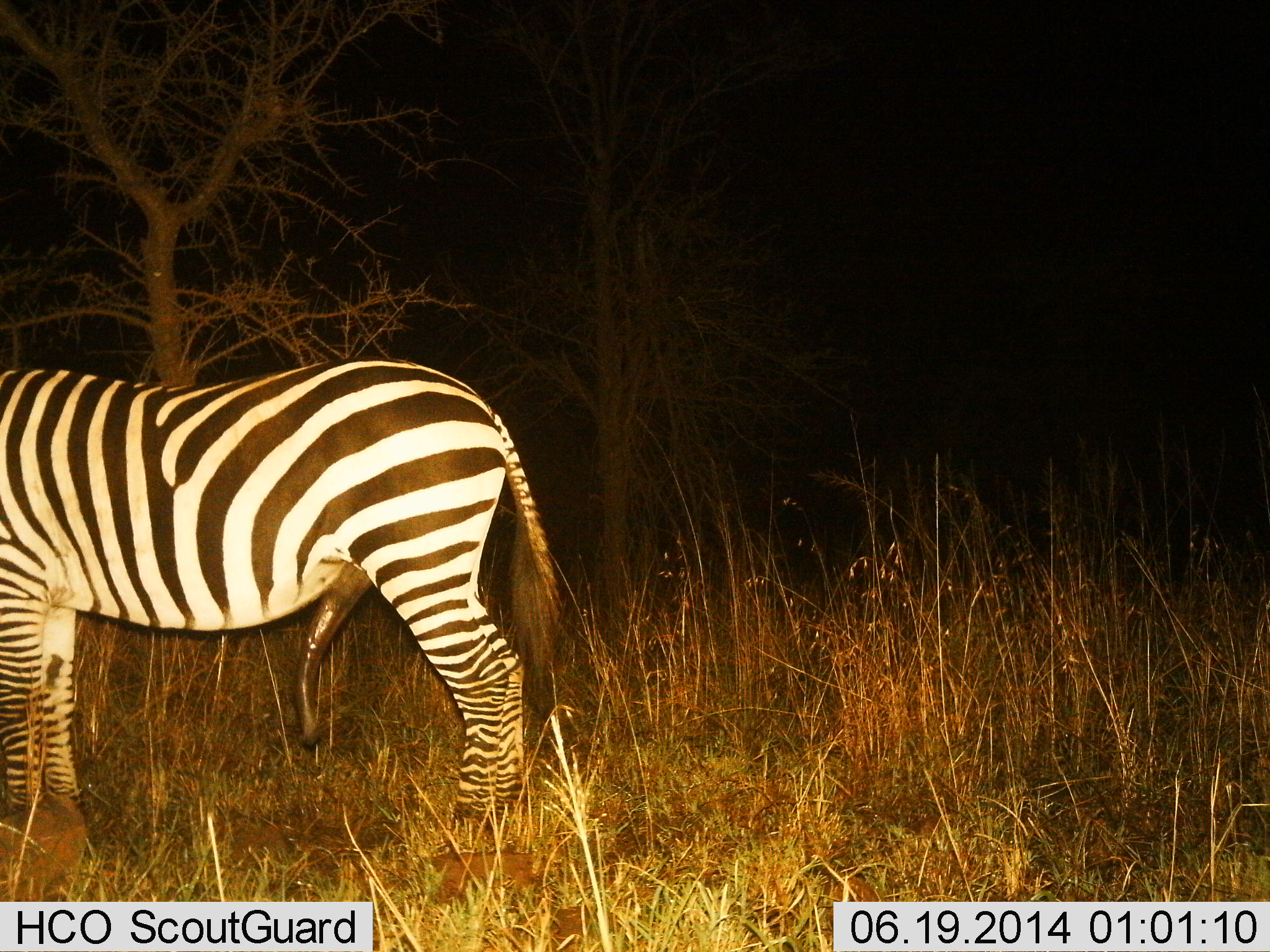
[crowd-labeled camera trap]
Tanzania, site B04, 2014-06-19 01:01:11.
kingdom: Animalia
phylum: Chordata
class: Mammalia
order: Perissodactyla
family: Equidae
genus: Equus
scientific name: Equus quagga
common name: plains zebra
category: zebra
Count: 1.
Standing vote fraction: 90%.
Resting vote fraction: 0%.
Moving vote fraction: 0%.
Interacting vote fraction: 20%.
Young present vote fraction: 0%.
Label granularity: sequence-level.